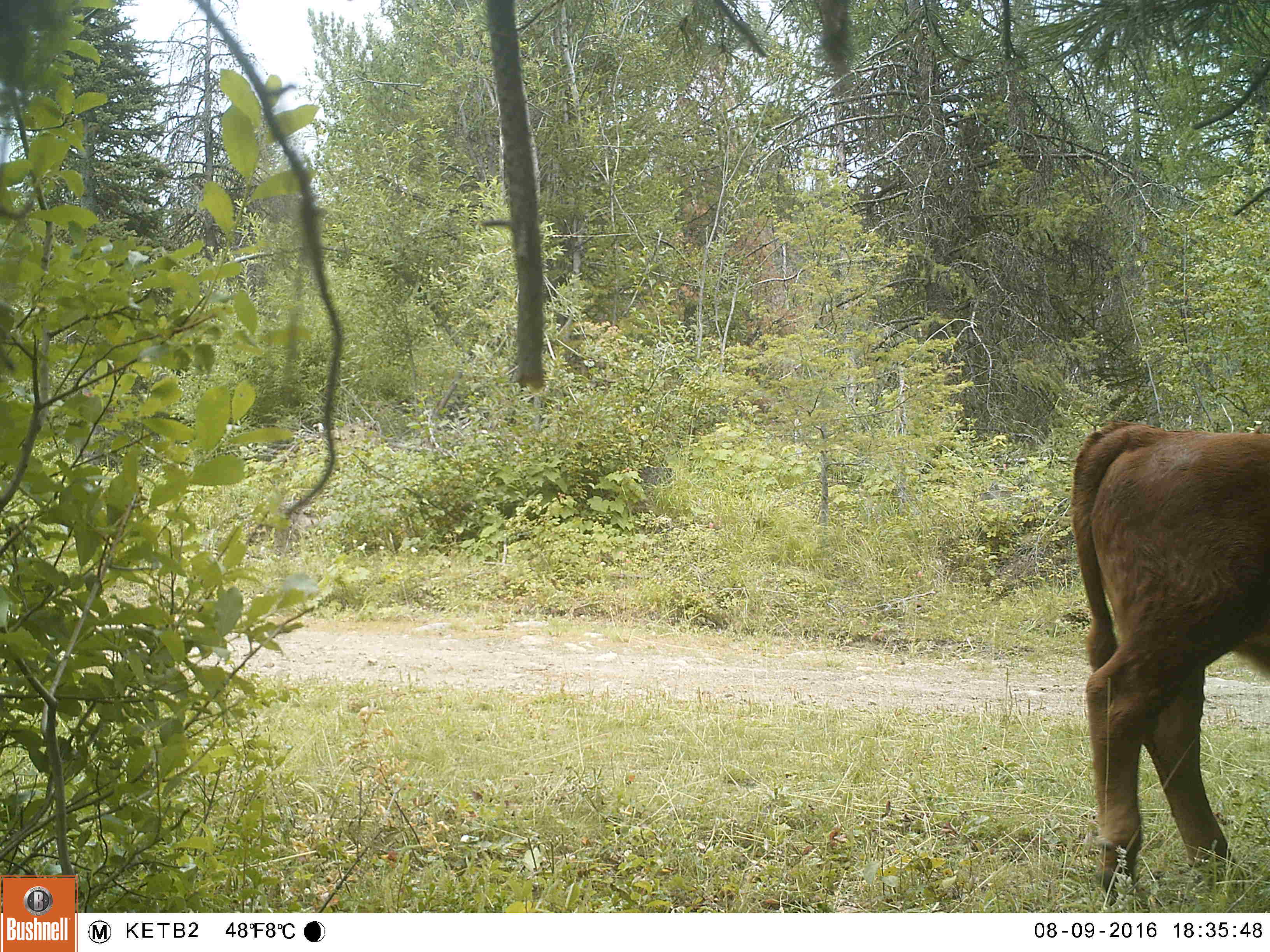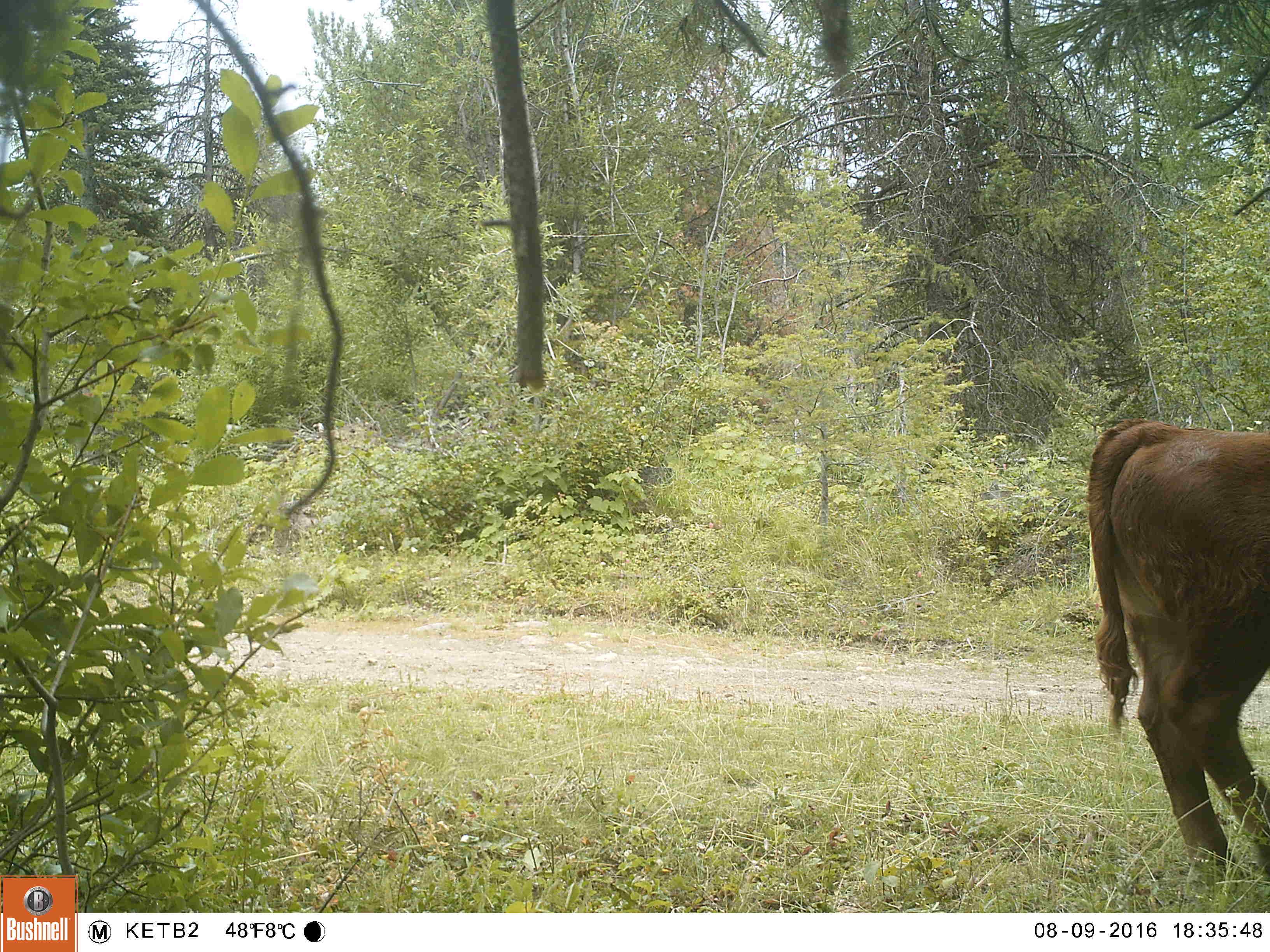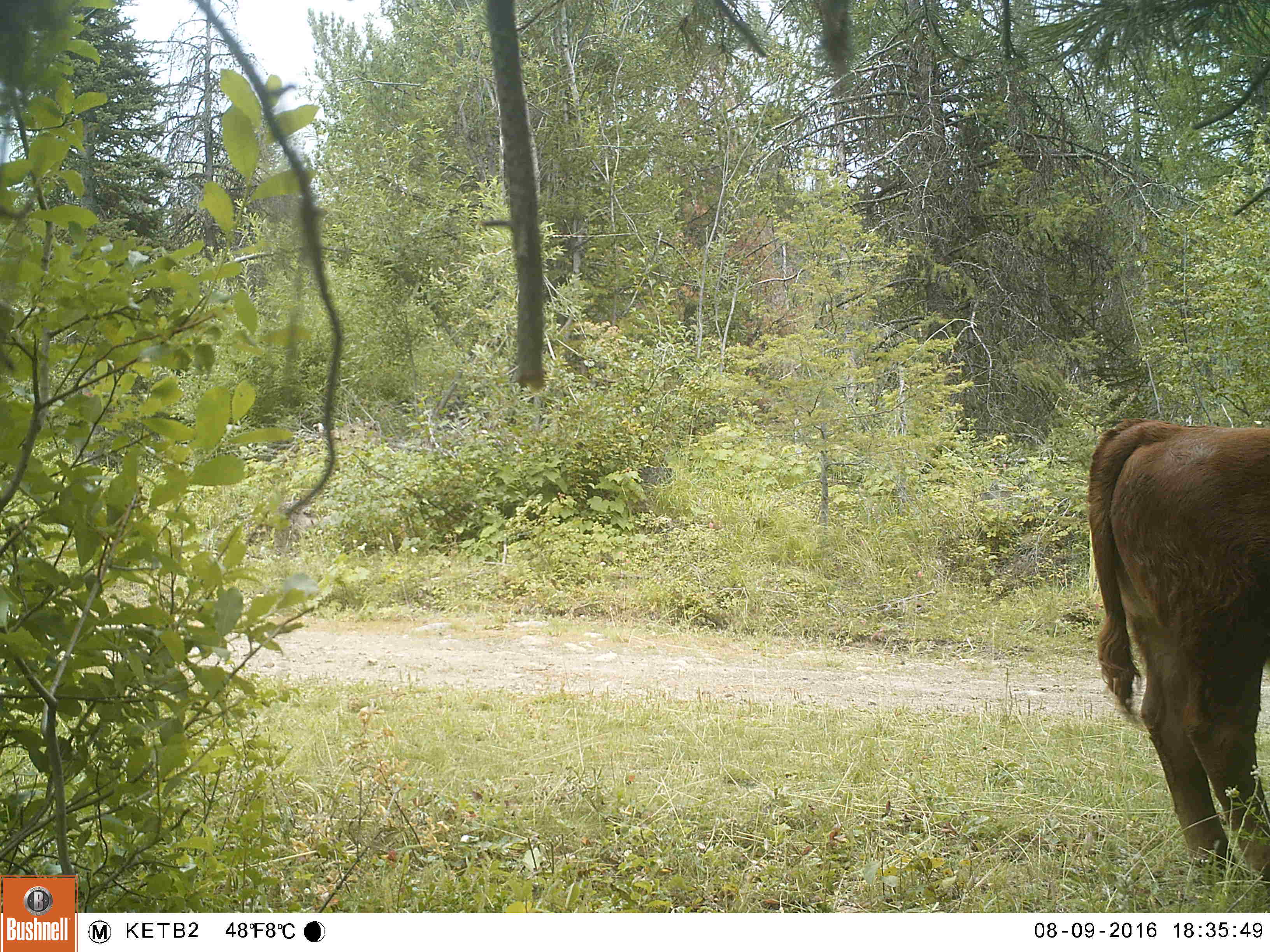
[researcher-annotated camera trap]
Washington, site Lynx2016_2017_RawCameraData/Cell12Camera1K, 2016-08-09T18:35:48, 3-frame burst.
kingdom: Animalia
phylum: Chordata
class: Mammalia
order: Artiodactyla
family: Bovidae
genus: Bos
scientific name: Bos taurus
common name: domestic cattle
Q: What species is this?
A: Domestic cattle (Bos taurus).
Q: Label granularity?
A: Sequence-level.